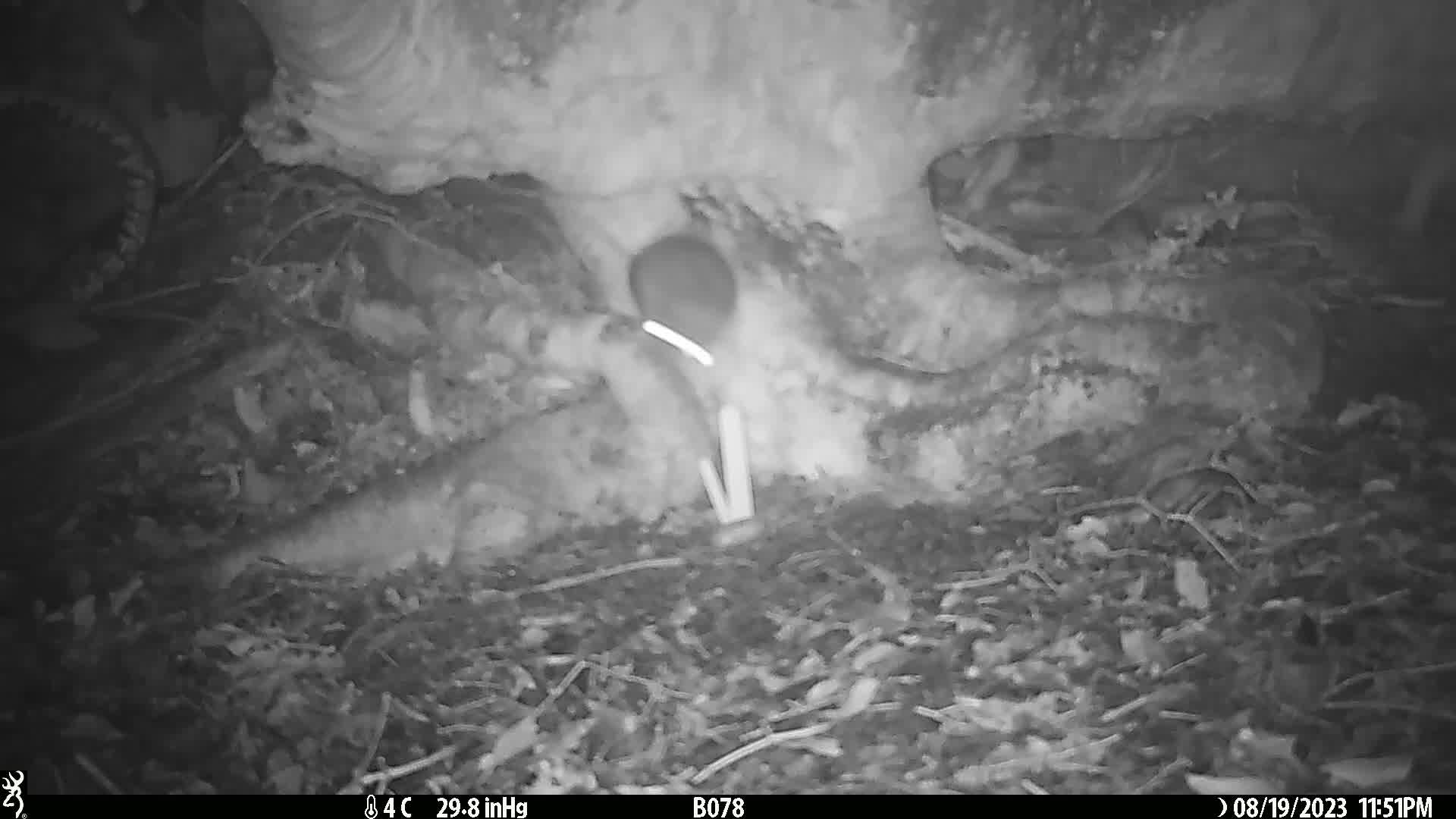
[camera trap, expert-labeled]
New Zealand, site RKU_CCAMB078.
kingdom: Animalia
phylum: Chordata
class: Mammalia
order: Rodentia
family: Muridae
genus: Rattus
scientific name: Rattus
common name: rat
Rat (Rattus).